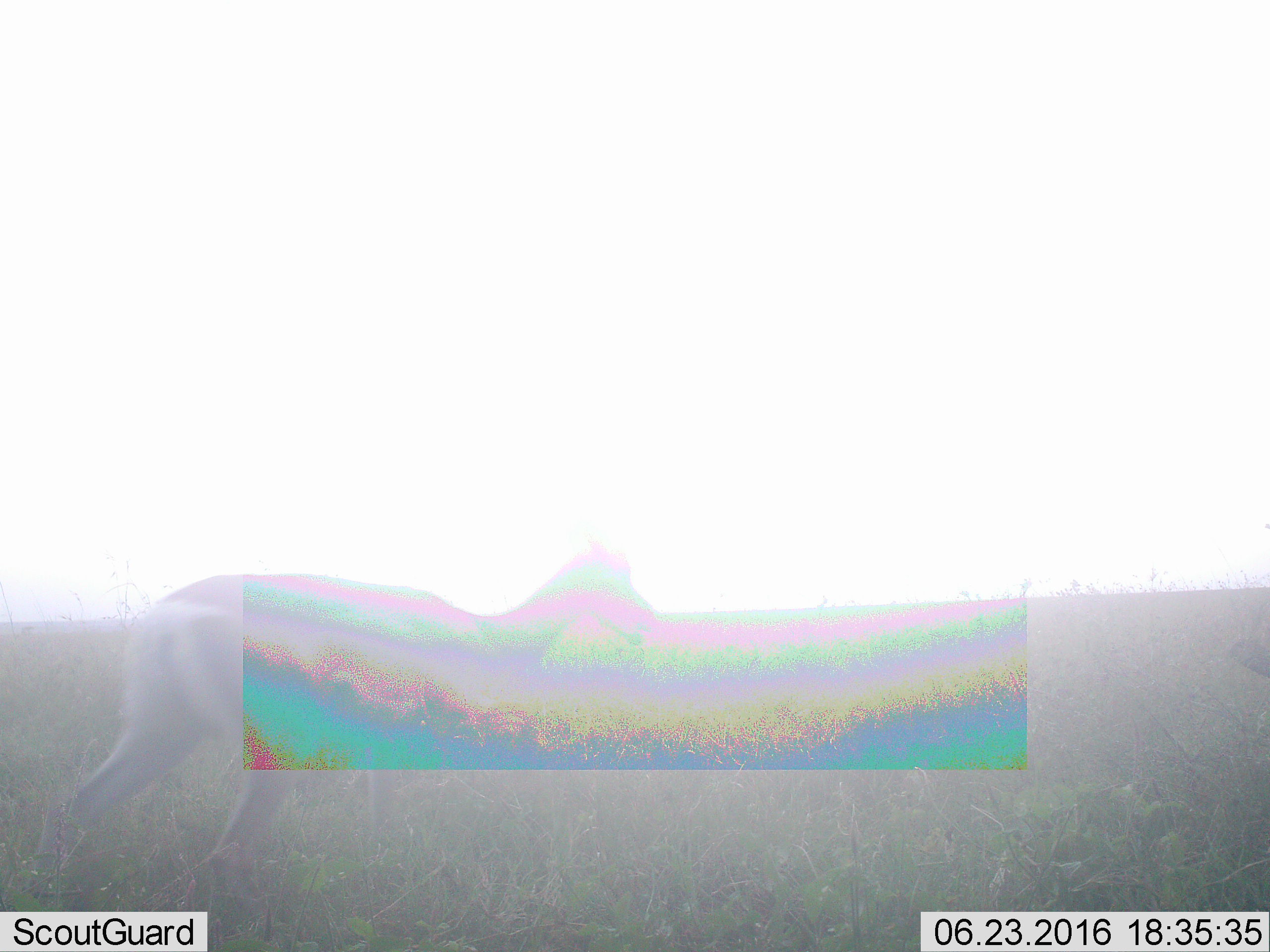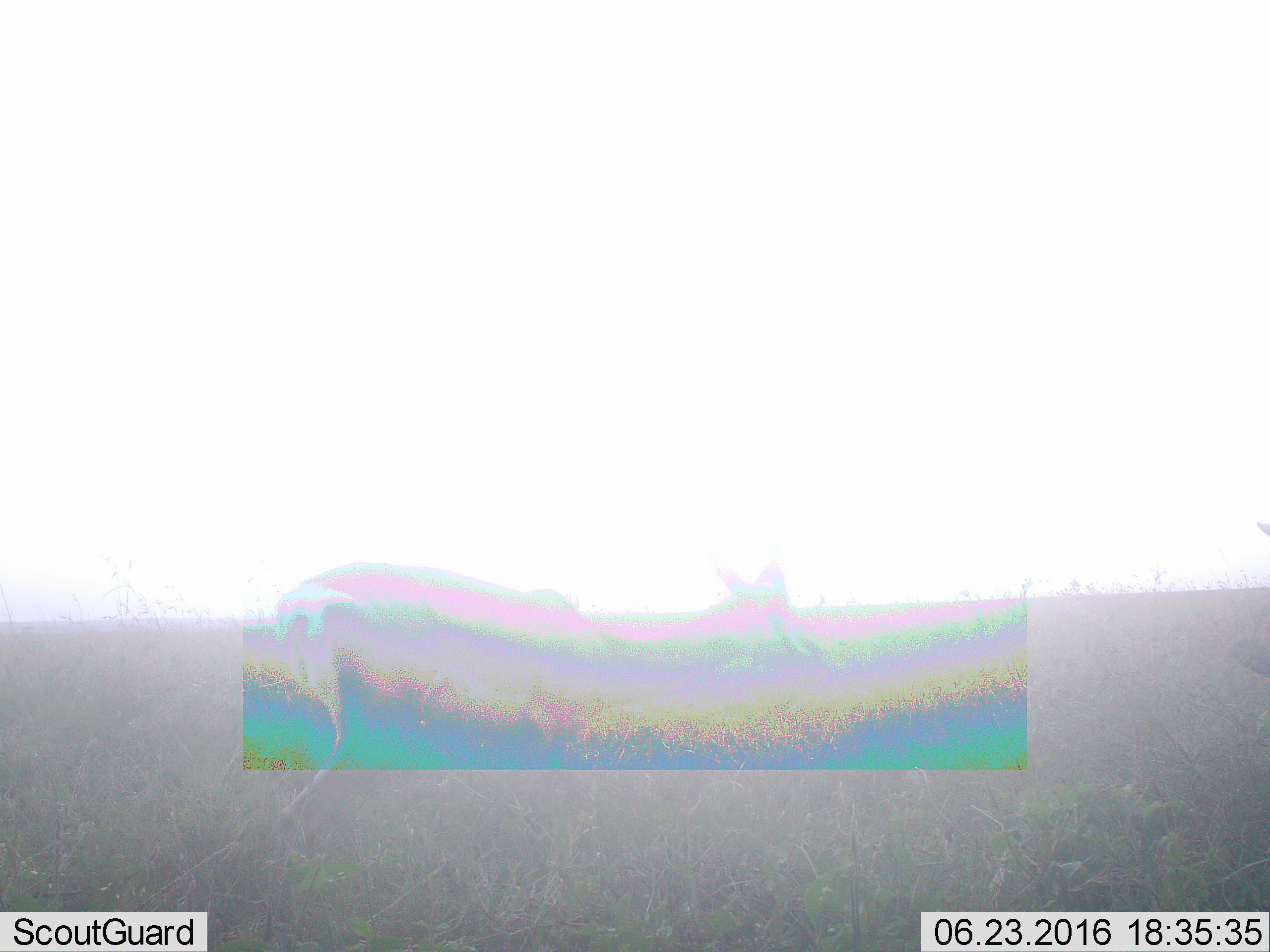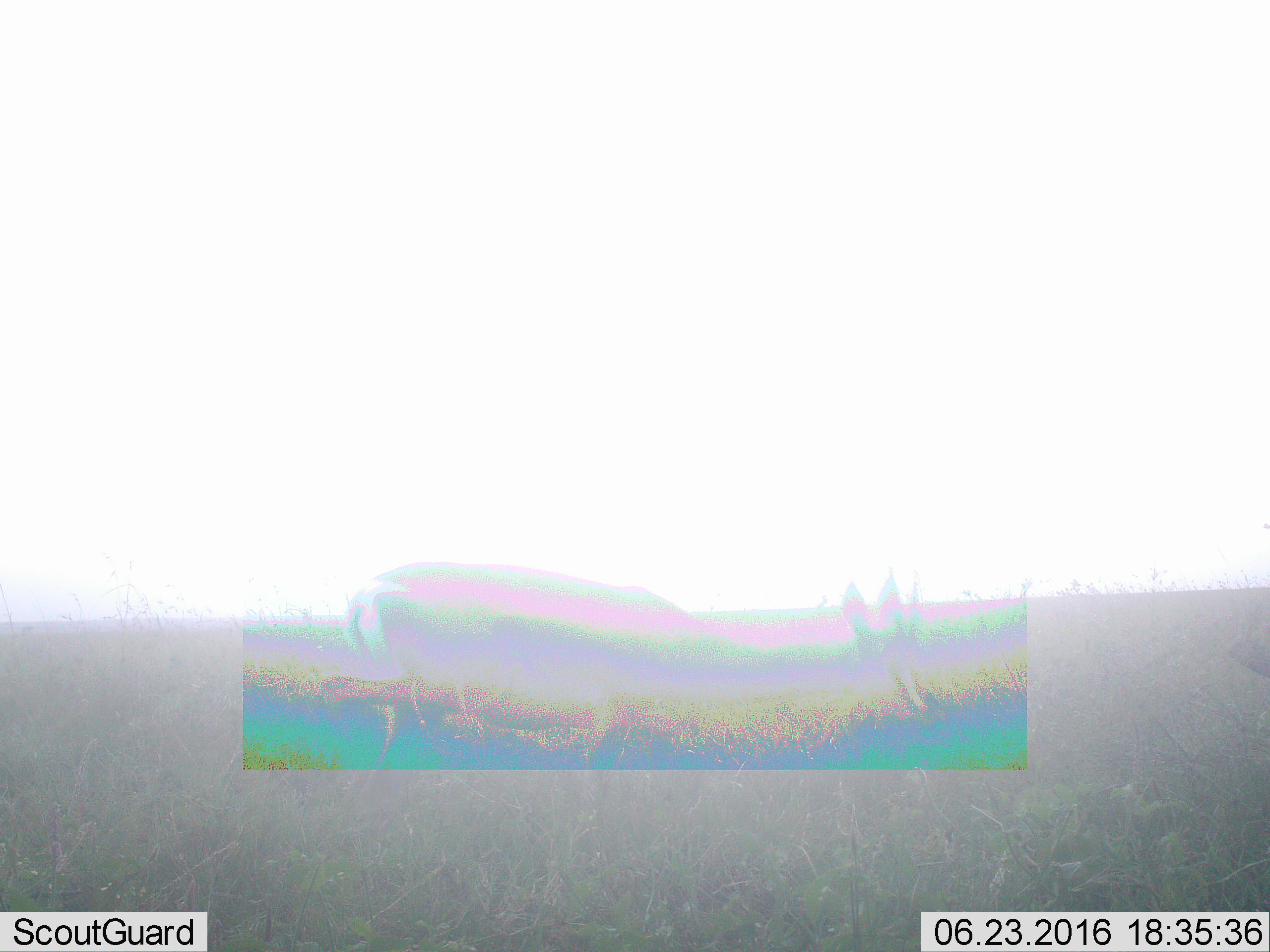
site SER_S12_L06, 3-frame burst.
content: unidentified animal